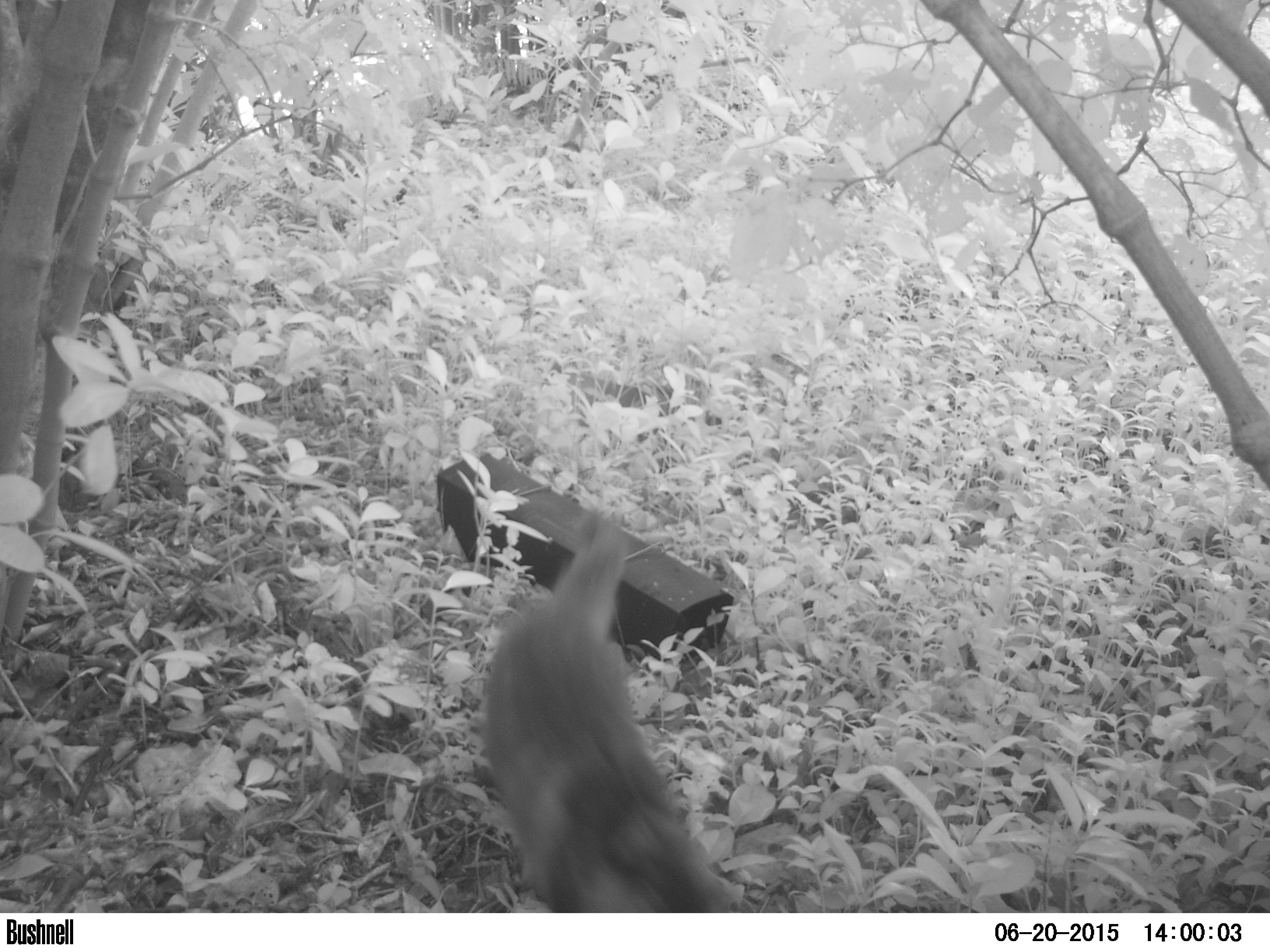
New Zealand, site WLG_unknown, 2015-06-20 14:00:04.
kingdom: Animalia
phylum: Chordata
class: Mammalia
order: Carnivora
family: Felidae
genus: Felis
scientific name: Felis catus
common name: domestic cat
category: cat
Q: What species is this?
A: Cat (domestic cat) (Felis catus).